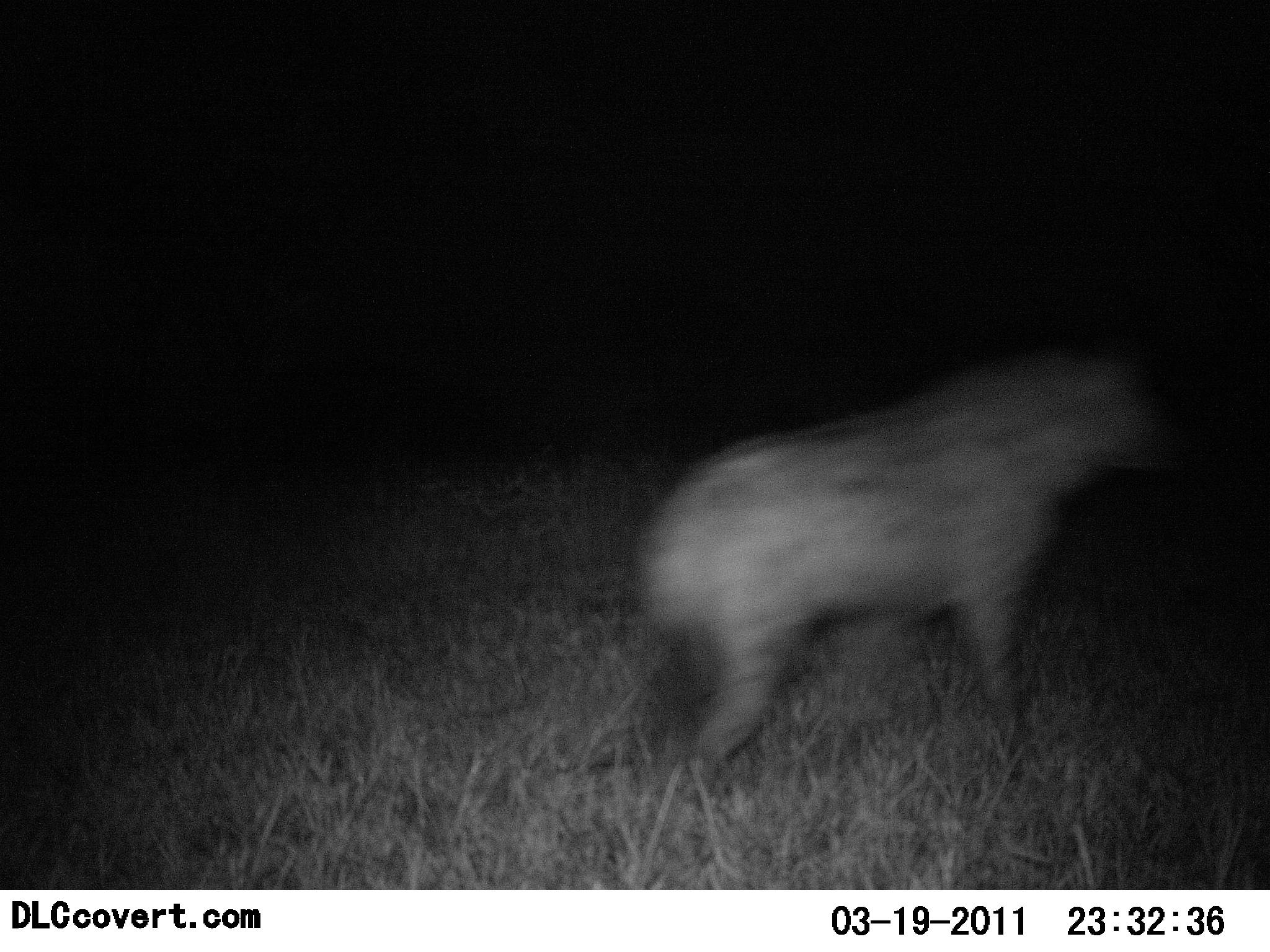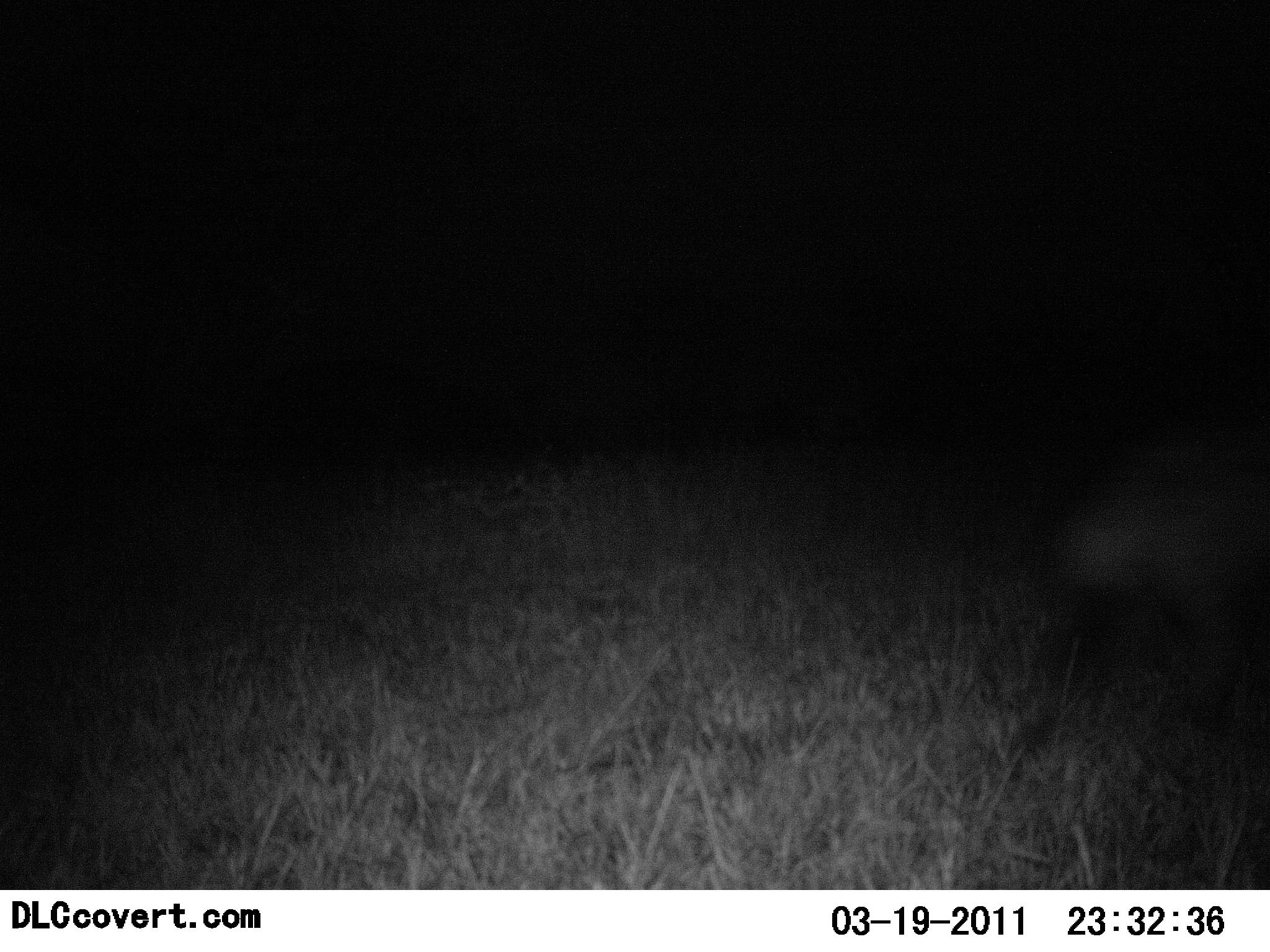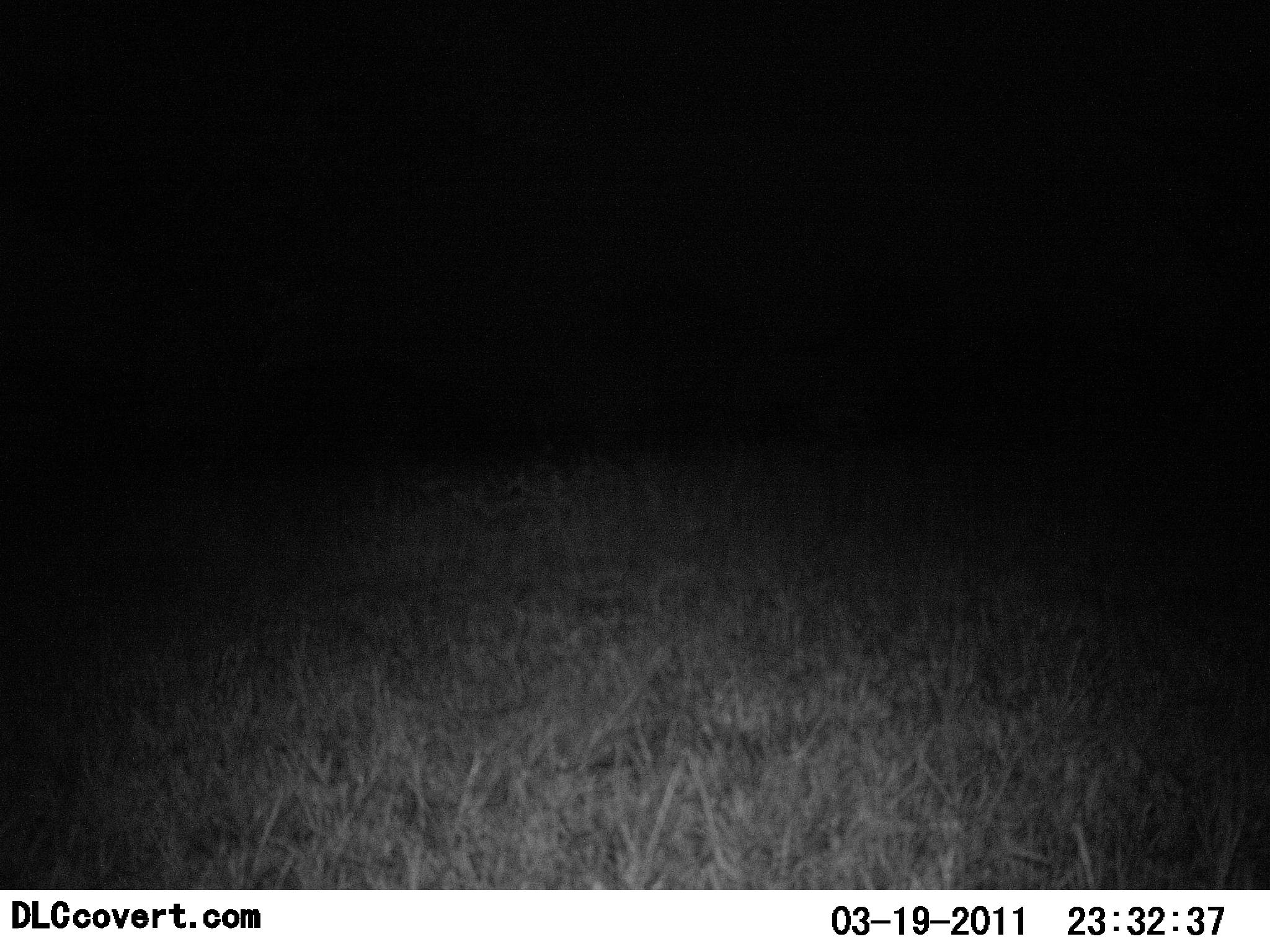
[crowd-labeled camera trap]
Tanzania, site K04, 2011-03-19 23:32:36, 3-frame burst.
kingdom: Animalia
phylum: Chordata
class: Mammalia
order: Carnivora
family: Hyaenidae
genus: Crocuta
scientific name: Crocuta crocuta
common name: spotted hyena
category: hyenaspotted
Hyenaspotted (spotted hyena) (Crocuta crocuta), count 1. Behavior (volunteer vote fractions): standing 0%, resting 0%, moving 100%, interacting 0%. Young present (vote fraction): 0%. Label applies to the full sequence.